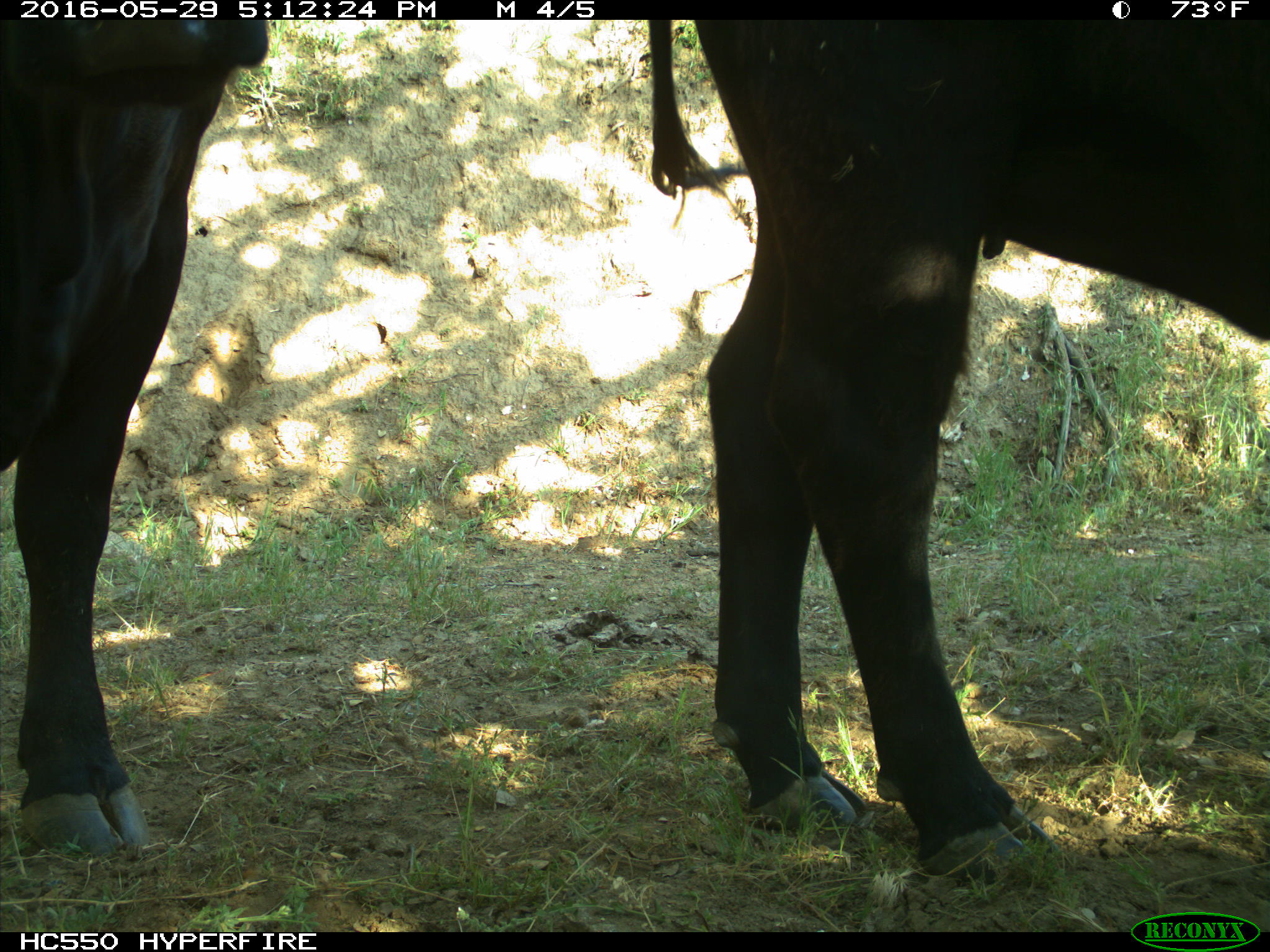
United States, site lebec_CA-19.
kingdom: Animalia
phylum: Chordata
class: Mammalia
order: Artiodactyla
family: Bovidae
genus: Bos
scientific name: Bos taurus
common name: domestic cow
Bos taurus (domestic cow).